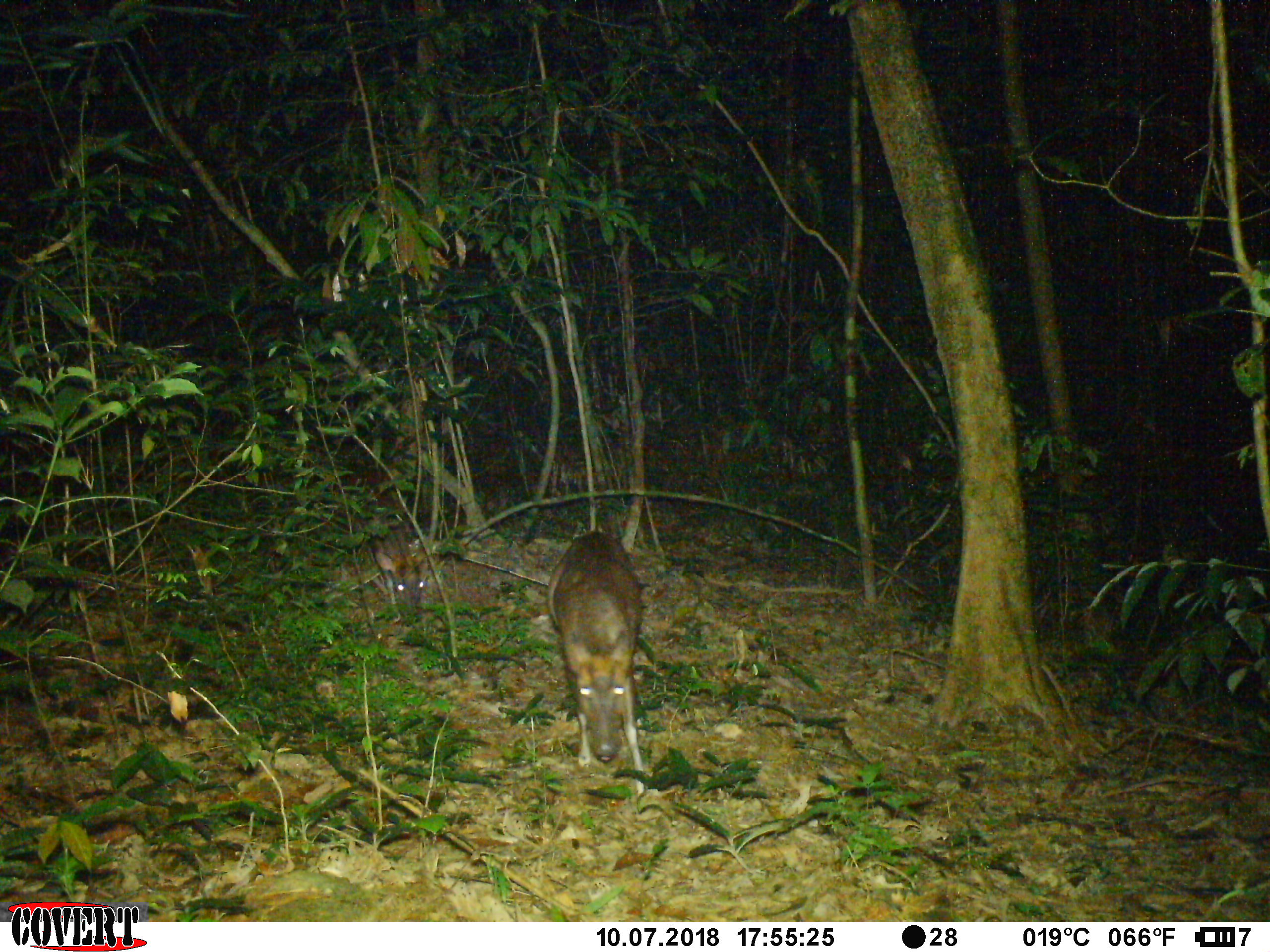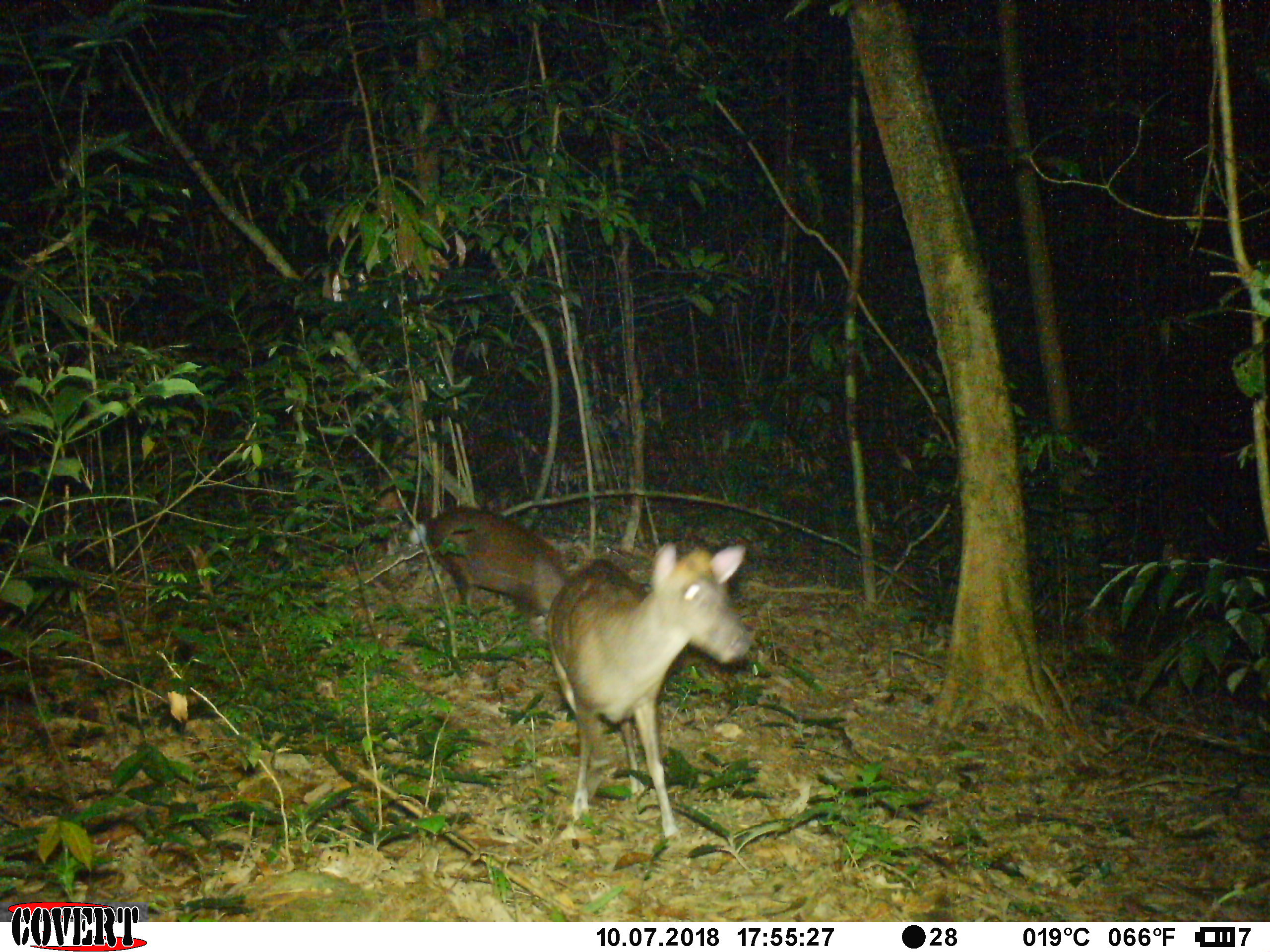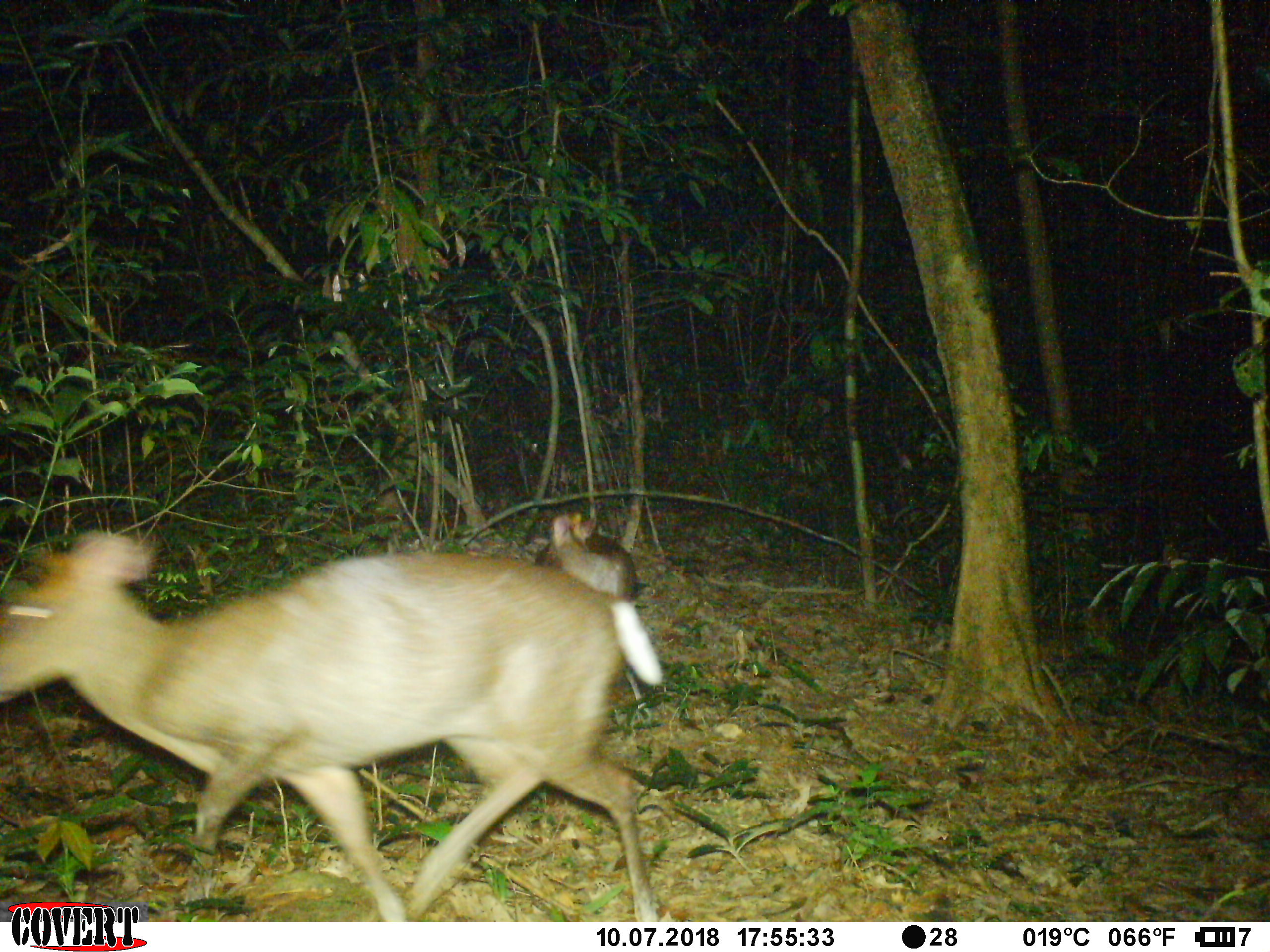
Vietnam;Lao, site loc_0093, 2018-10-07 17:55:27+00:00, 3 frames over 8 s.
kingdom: Animalia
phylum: Chordata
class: Mammalia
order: Artiodactyla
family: Cervidae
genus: Muntiacus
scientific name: Muntiacus rooseveltorum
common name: roosevelt's muntjac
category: roosevelts muntjac group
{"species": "roosevelts muntjac group (roosevelt's muntjac) (Muntiacus rooseveltorum)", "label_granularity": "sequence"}